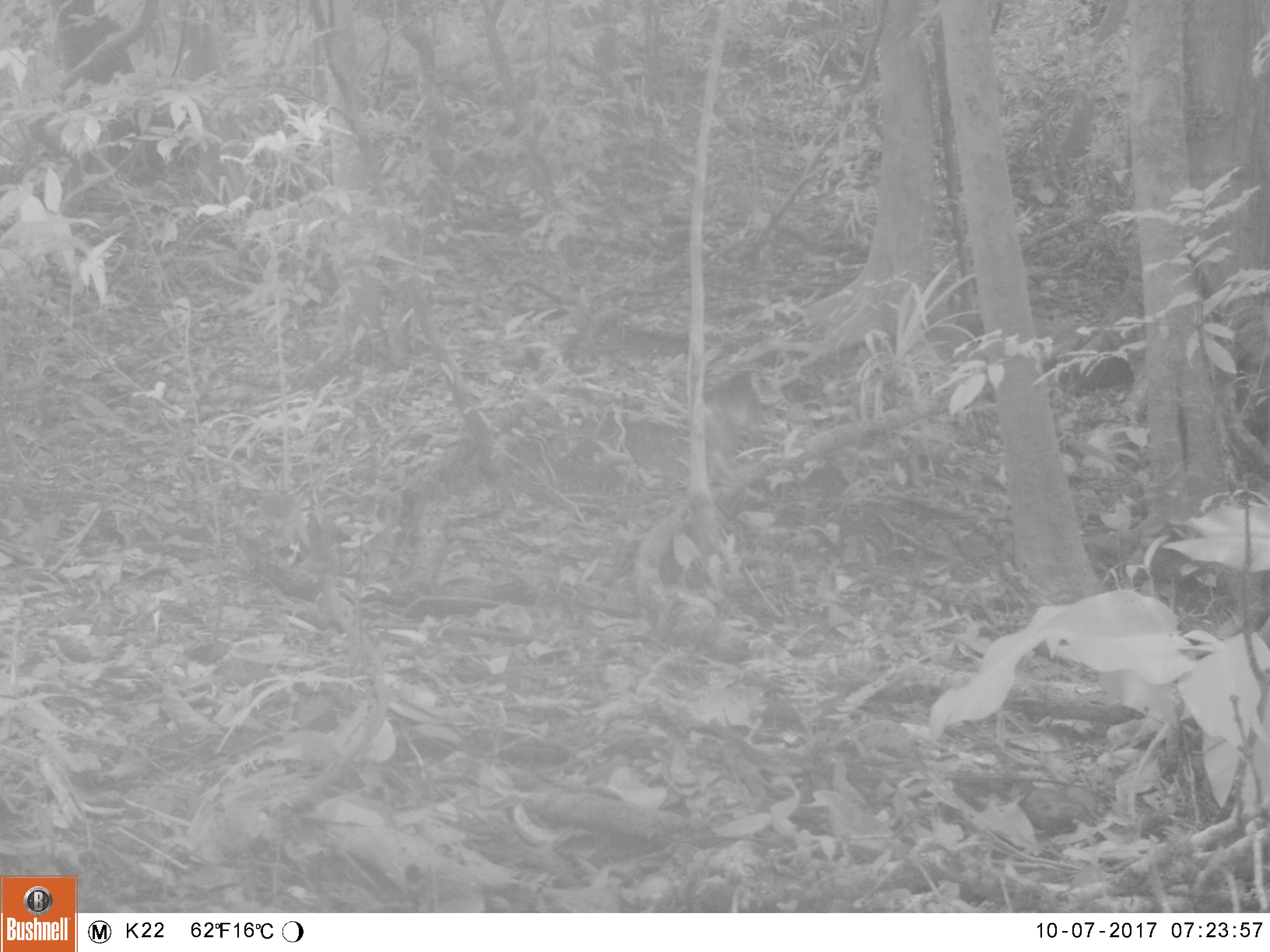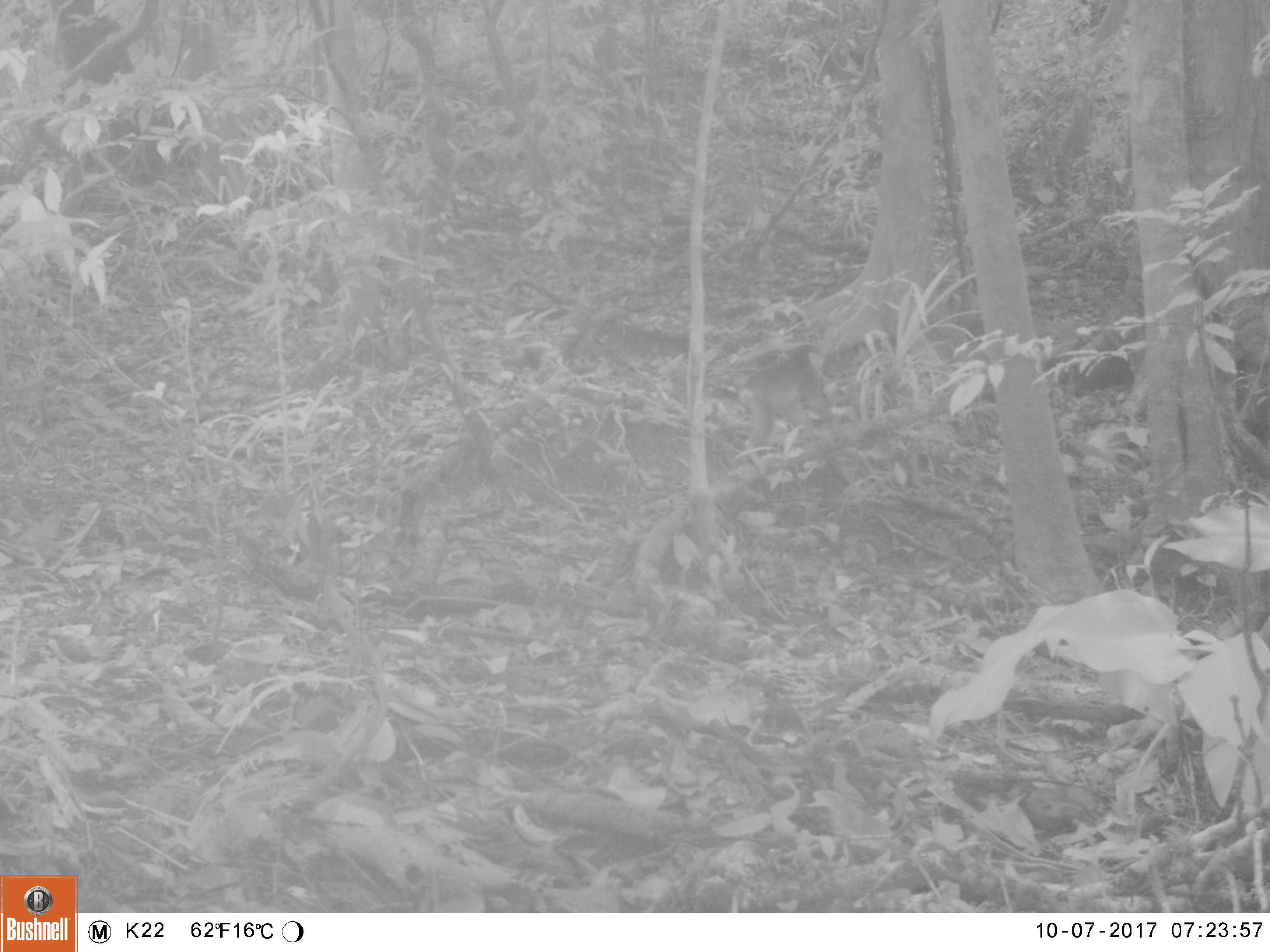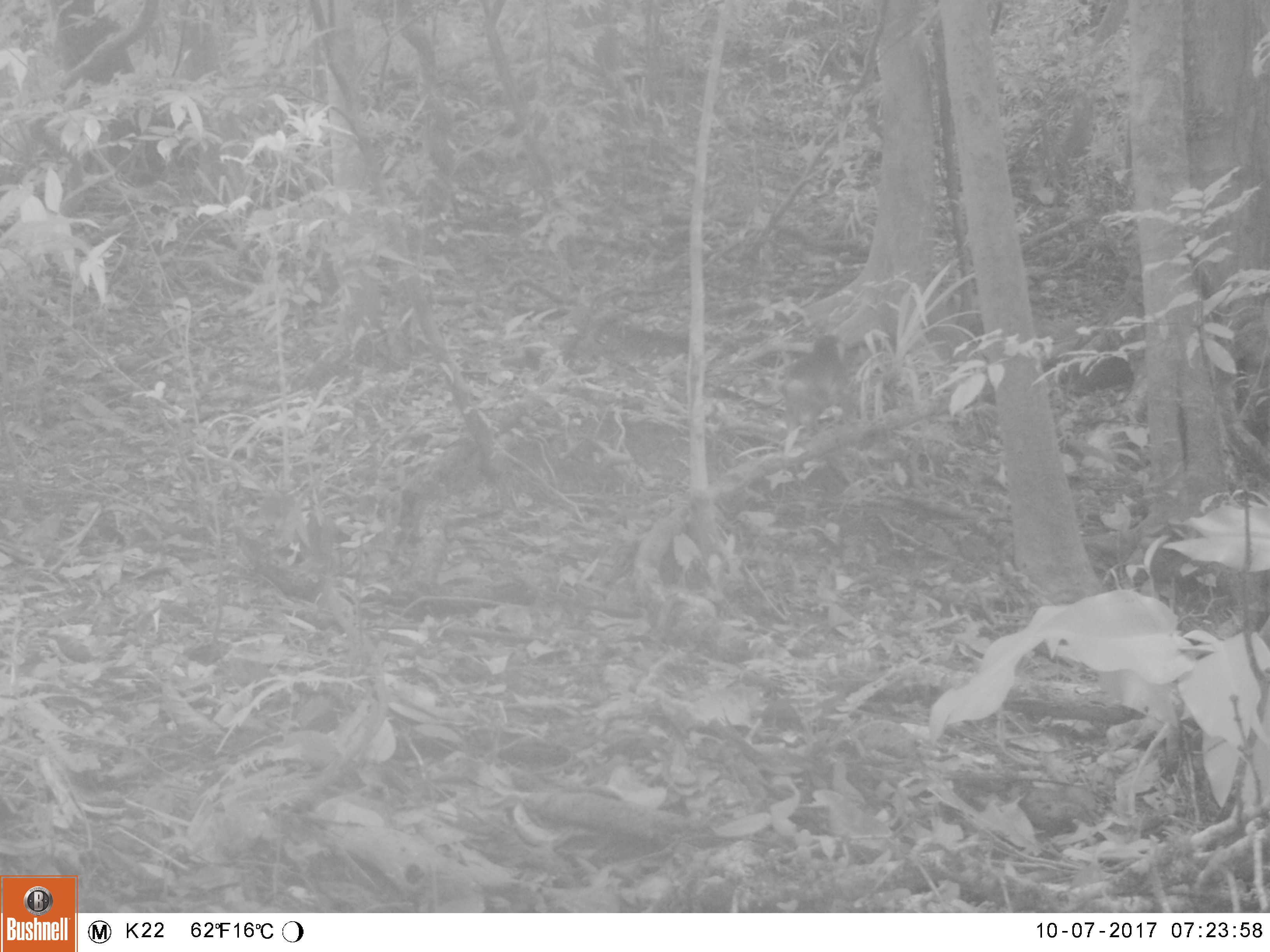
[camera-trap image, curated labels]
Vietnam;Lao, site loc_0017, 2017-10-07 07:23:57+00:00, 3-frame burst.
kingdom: Animalia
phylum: Chordata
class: Mammalia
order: Primates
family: Cercopithecidae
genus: Macaca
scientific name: Macaca arctoides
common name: stump-tailed macaque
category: stump tailed macaque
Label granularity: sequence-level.